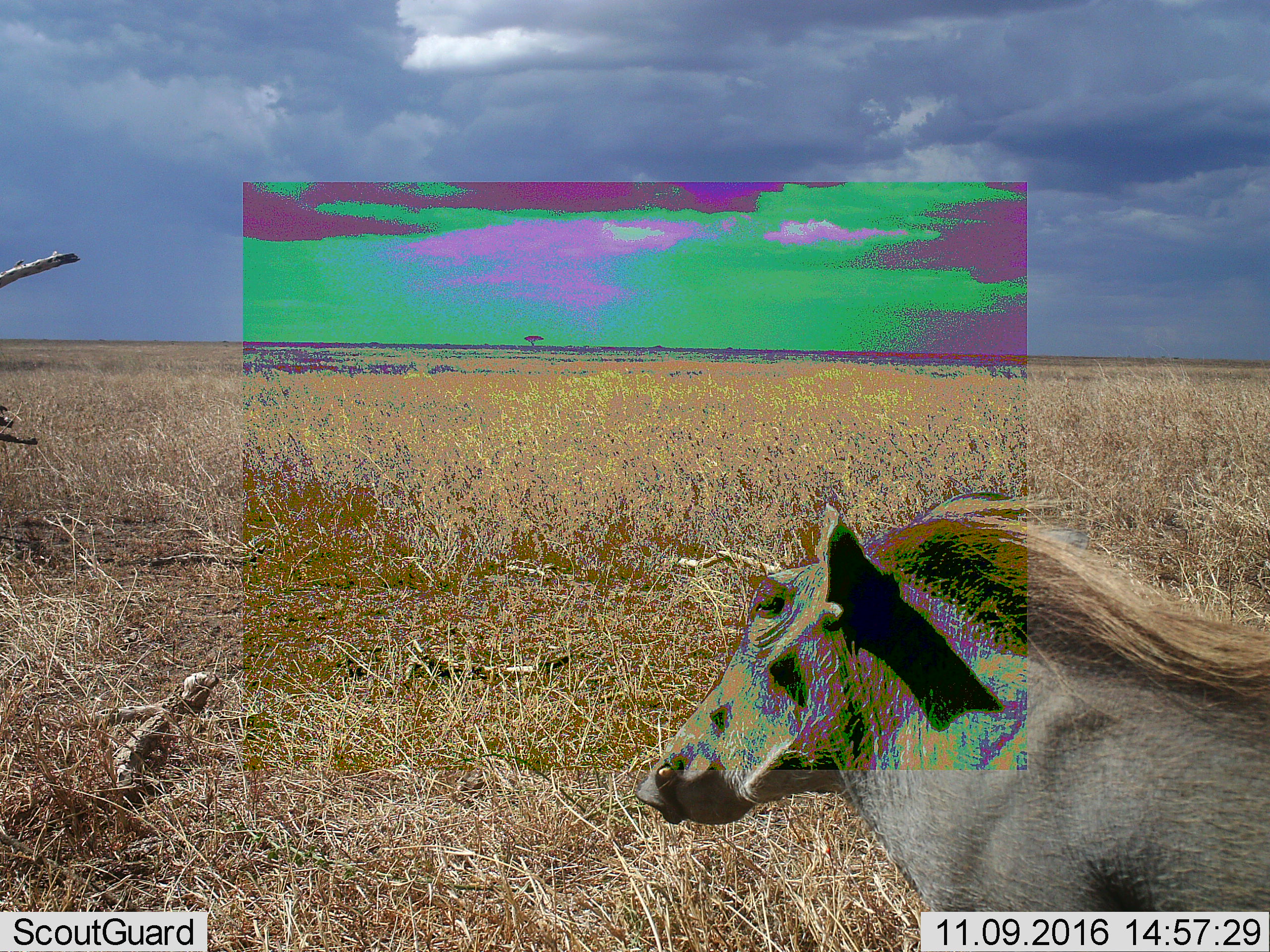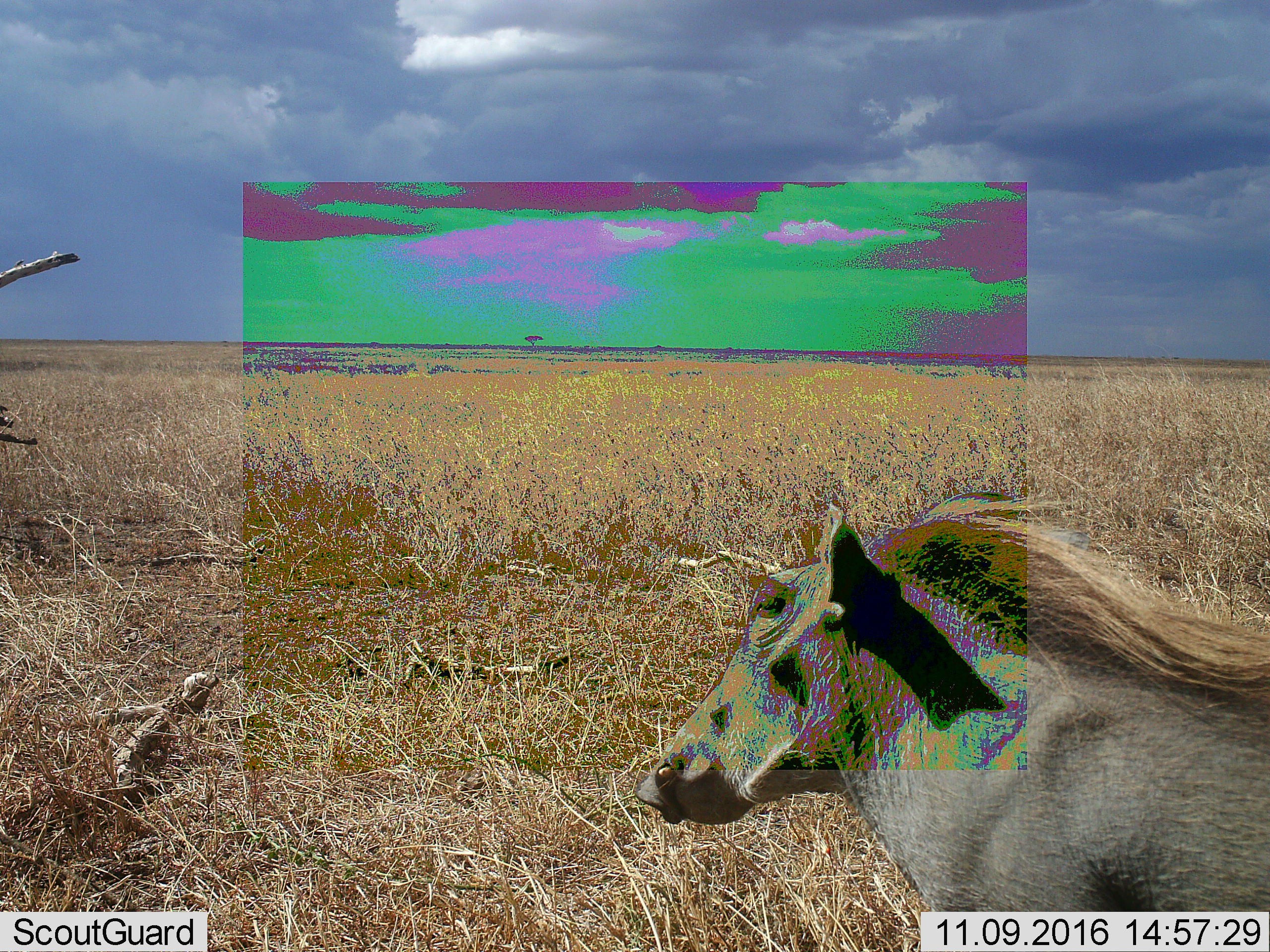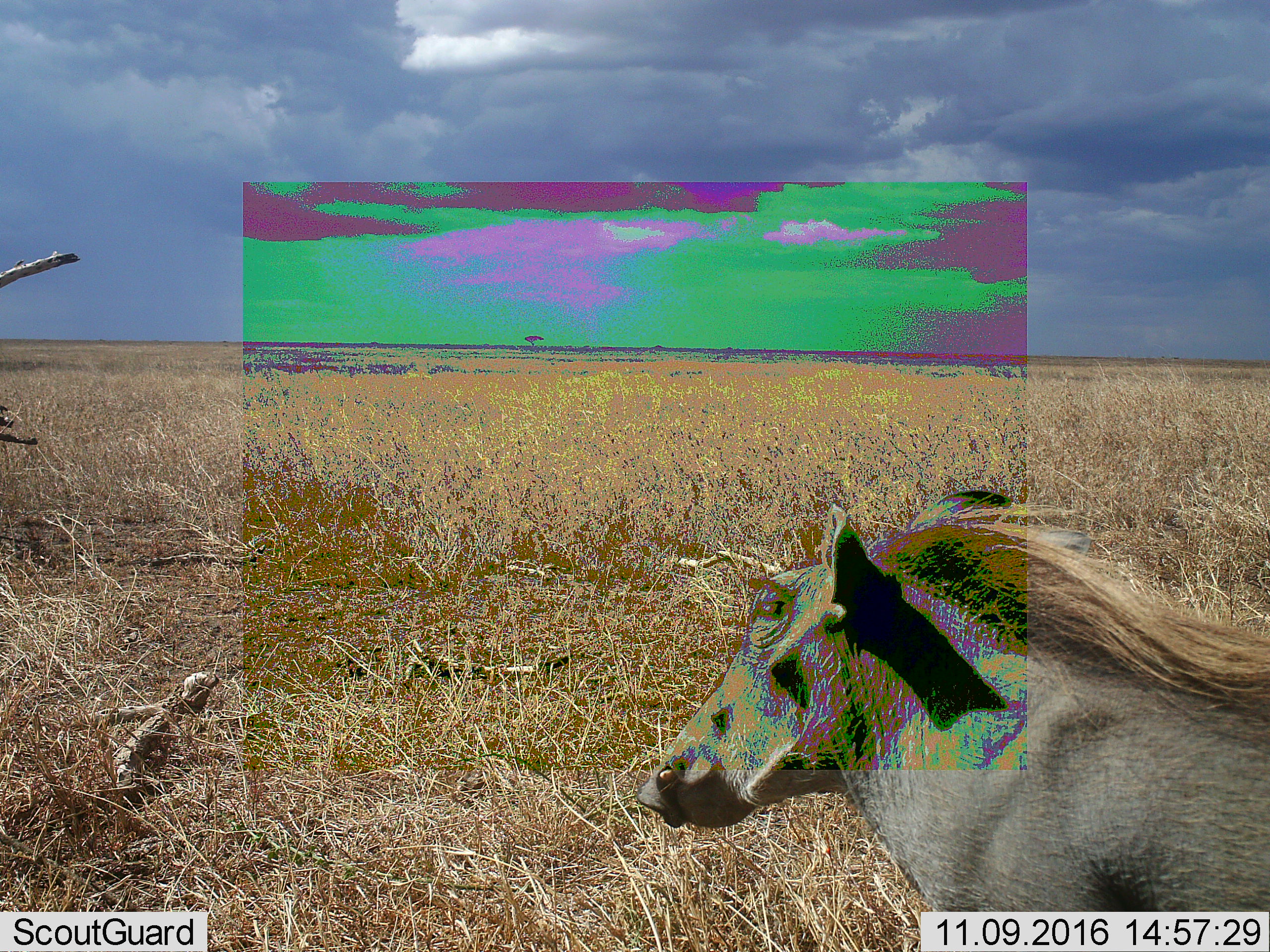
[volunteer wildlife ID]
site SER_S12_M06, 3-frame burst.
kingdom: Animalia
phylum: Chordata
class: Mammalia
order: Artiodactyla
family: Suidae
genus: Phacochoerus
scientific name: Phacochoerus africanus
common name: warthog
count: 1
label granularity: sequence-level